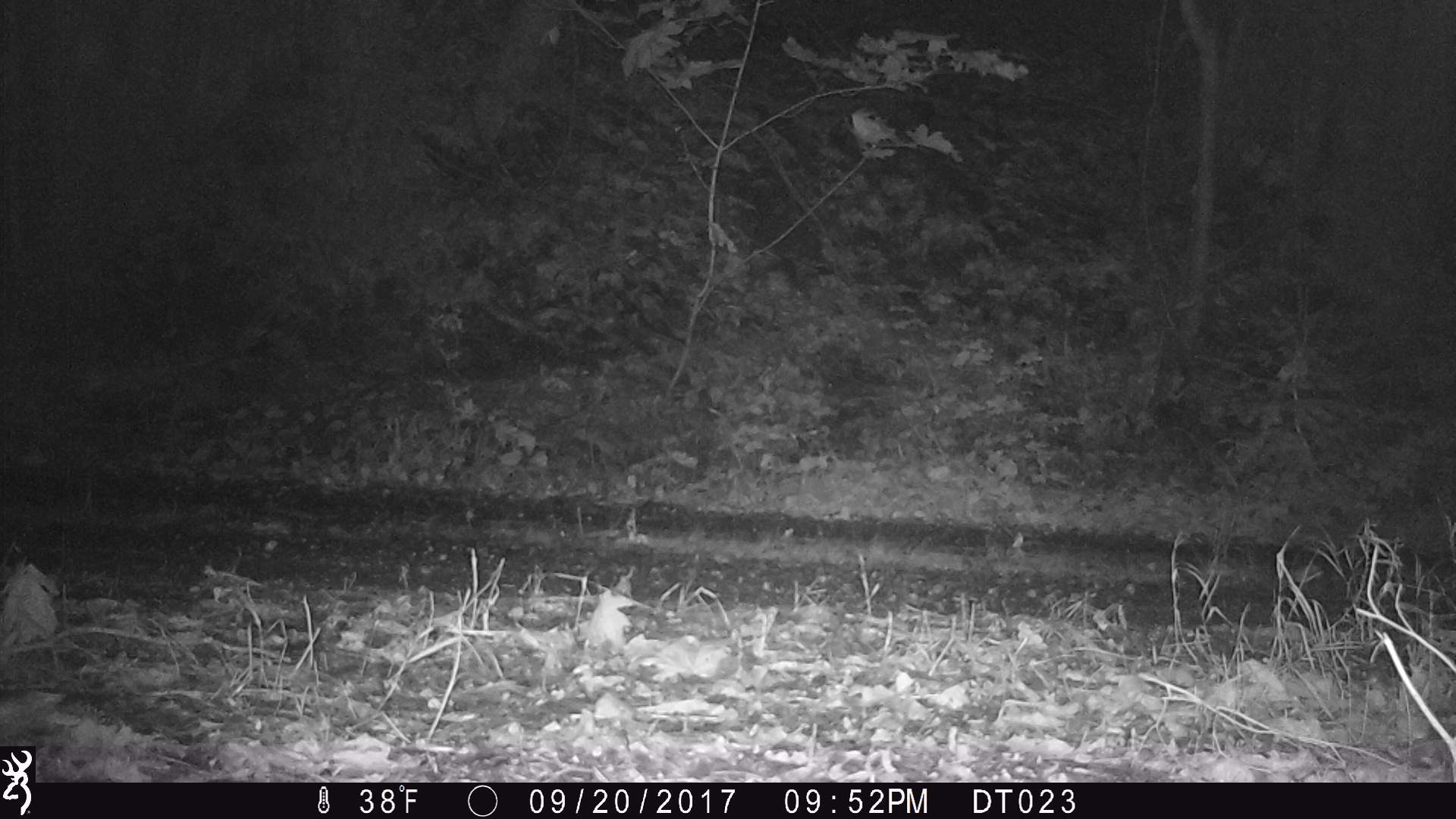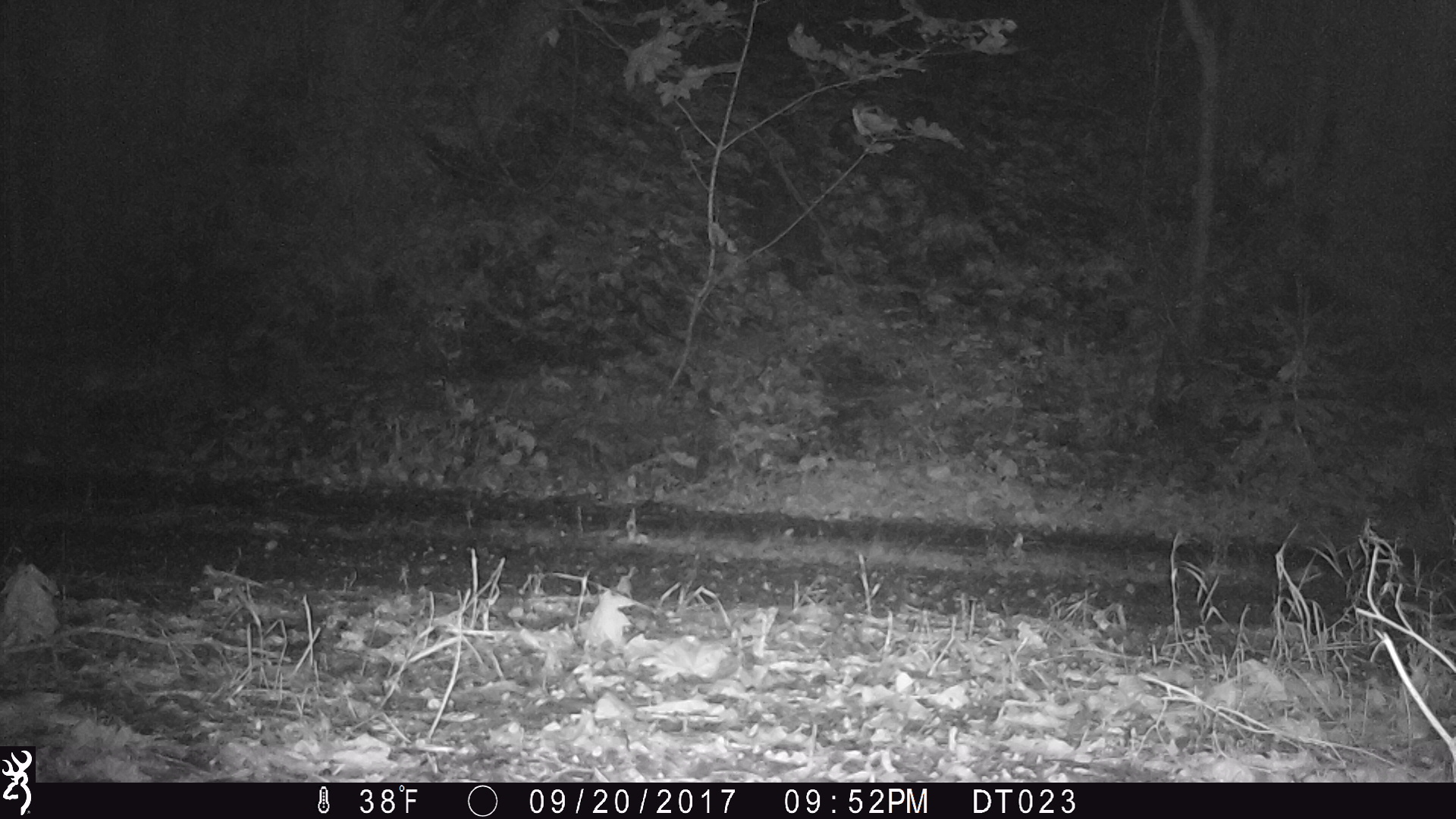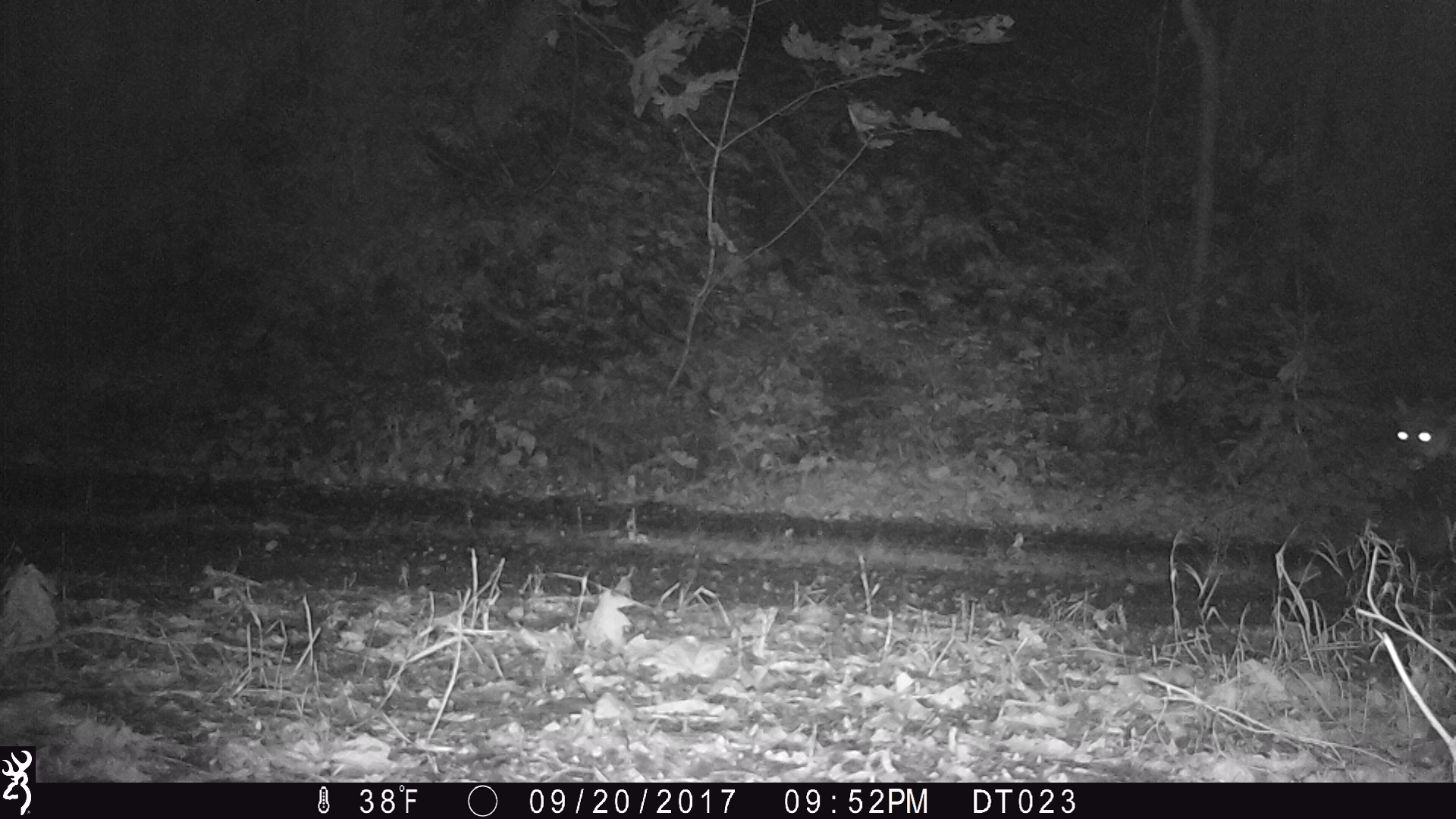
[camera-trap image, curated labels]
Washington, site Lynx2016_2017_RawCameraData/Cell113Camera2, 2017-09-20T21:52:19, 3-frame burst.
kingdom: Animalia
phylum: Chordata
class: Mammalia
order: Carnivora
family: Felidae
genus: Puma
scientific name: Puma concolor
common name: mountain lion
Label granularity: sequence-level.